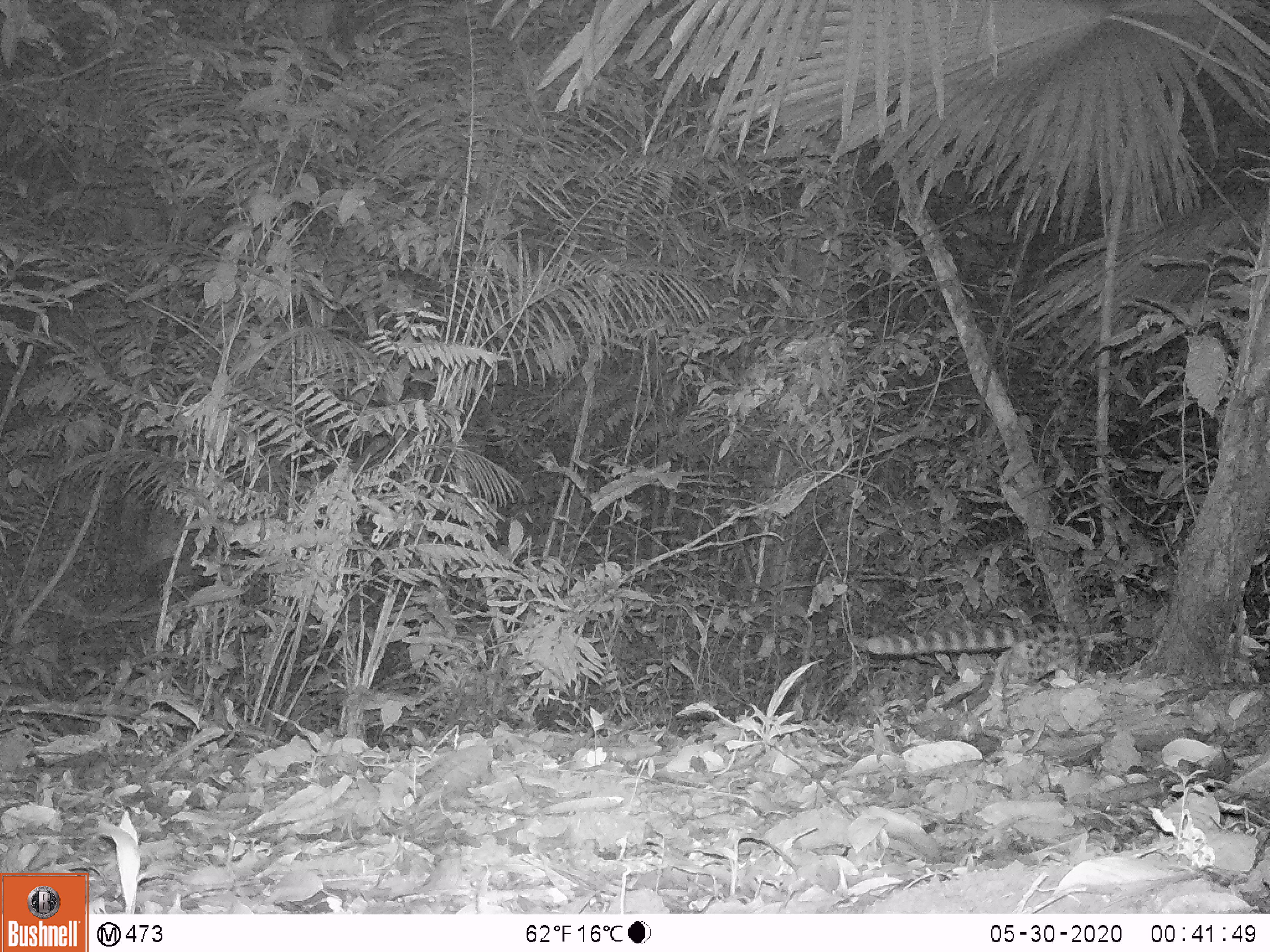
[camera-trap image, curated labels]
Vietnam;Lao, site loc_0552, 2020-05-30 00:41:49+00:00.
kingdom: Animalia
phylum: Chordata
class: Mammalia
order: Carnivora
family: Prionodontidae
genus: Prionodon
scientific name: Prionodon pardicolor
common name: spotted linsang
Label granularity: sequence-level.